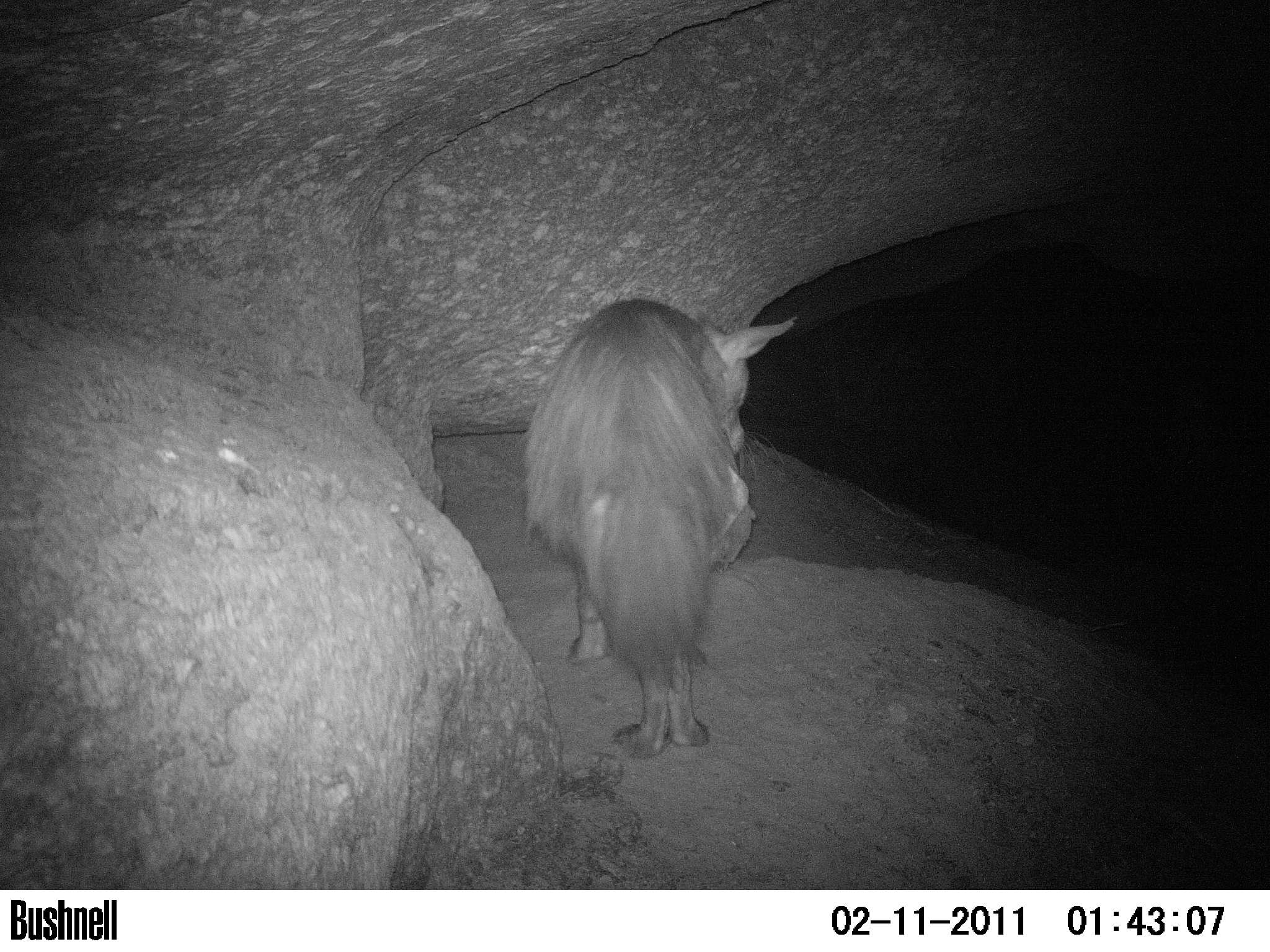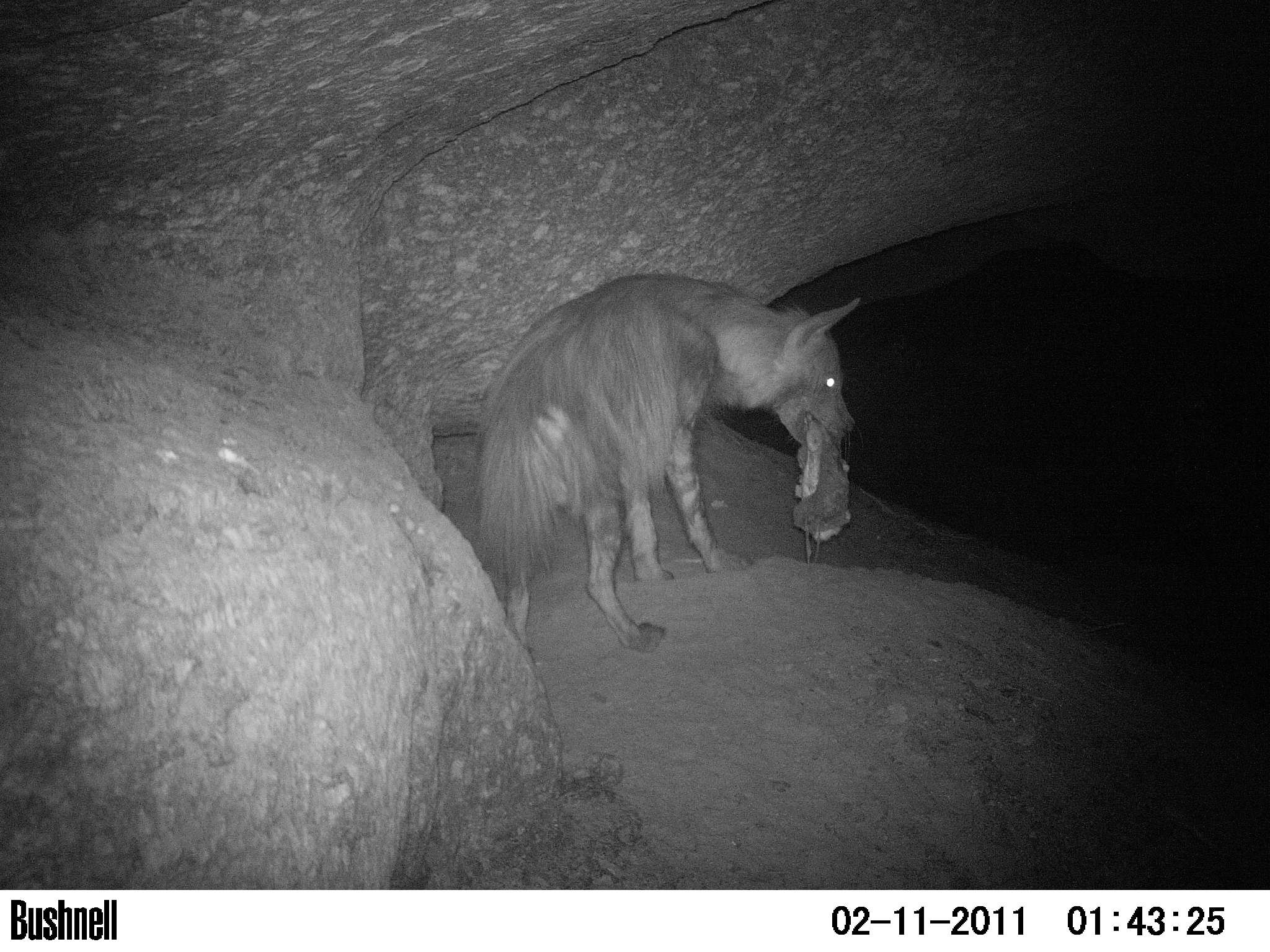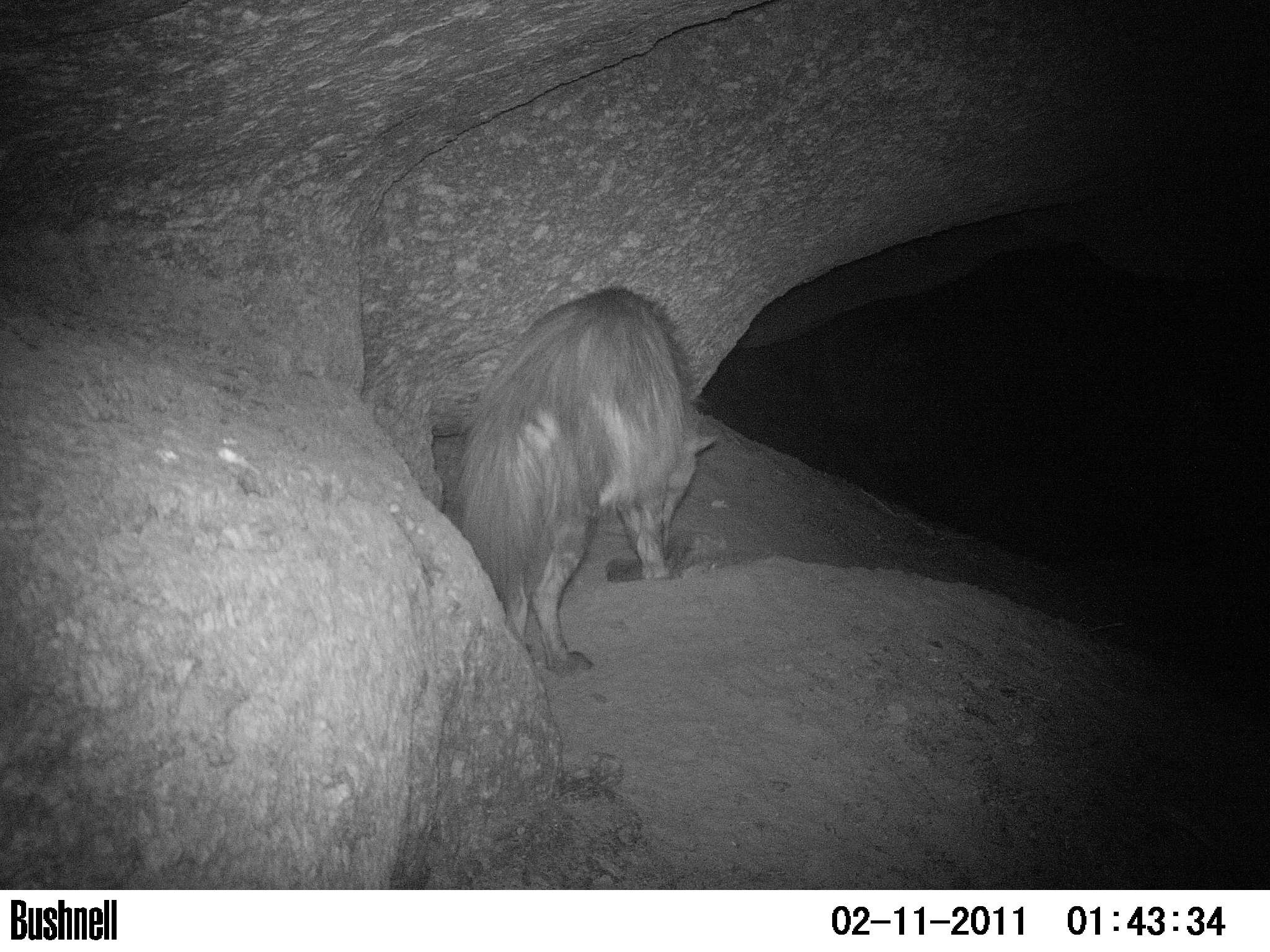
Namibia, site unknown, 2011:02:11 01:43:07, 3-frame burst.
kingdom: Animalia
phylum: Chordata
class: Mammalia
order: Carnivora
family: Hyaenidae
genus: Parahyaena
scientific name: Parahyaena brunnea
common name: brown hyena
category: hyaena brunnea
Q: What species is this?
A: Hyaena brunnea (brown hyena) (Parahyaena brunnea).